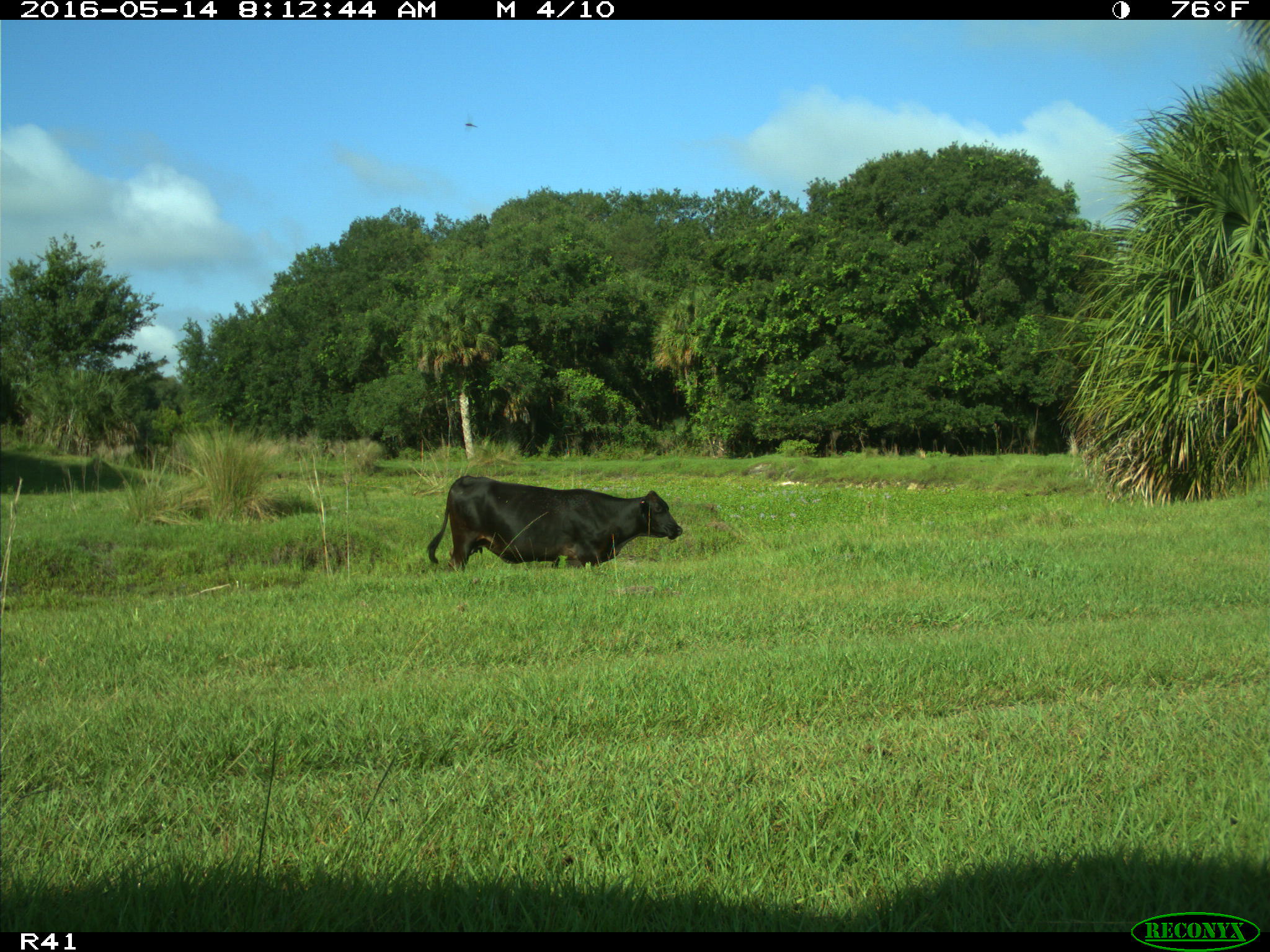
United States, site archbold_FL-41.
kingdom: Animalia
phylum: Chordata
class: Mammalia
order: Artiodactyla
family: Bovidae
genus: Bos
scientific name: Bos taurus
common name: domestic cow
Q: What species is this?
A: Bos taurus (domestic cow).